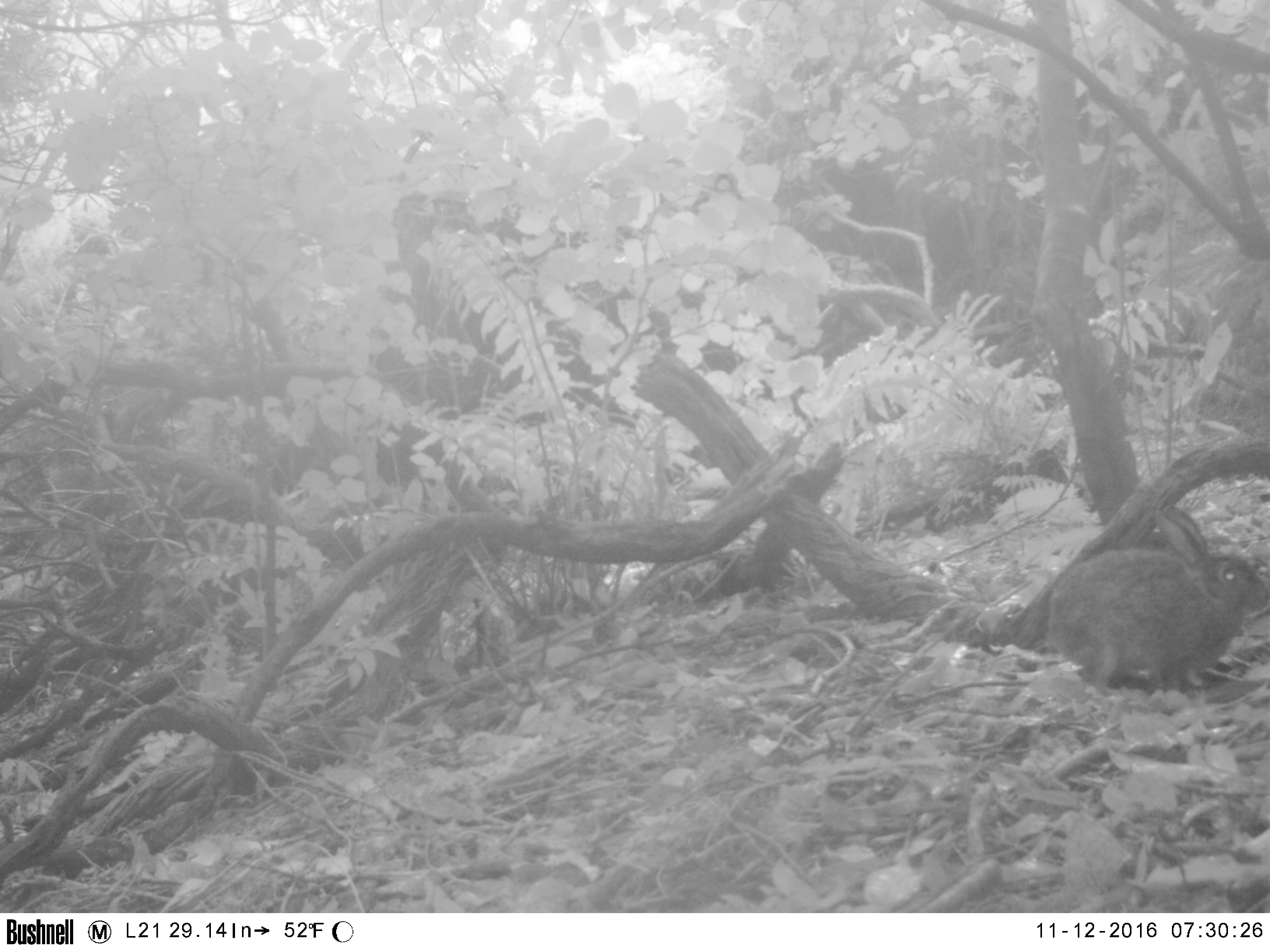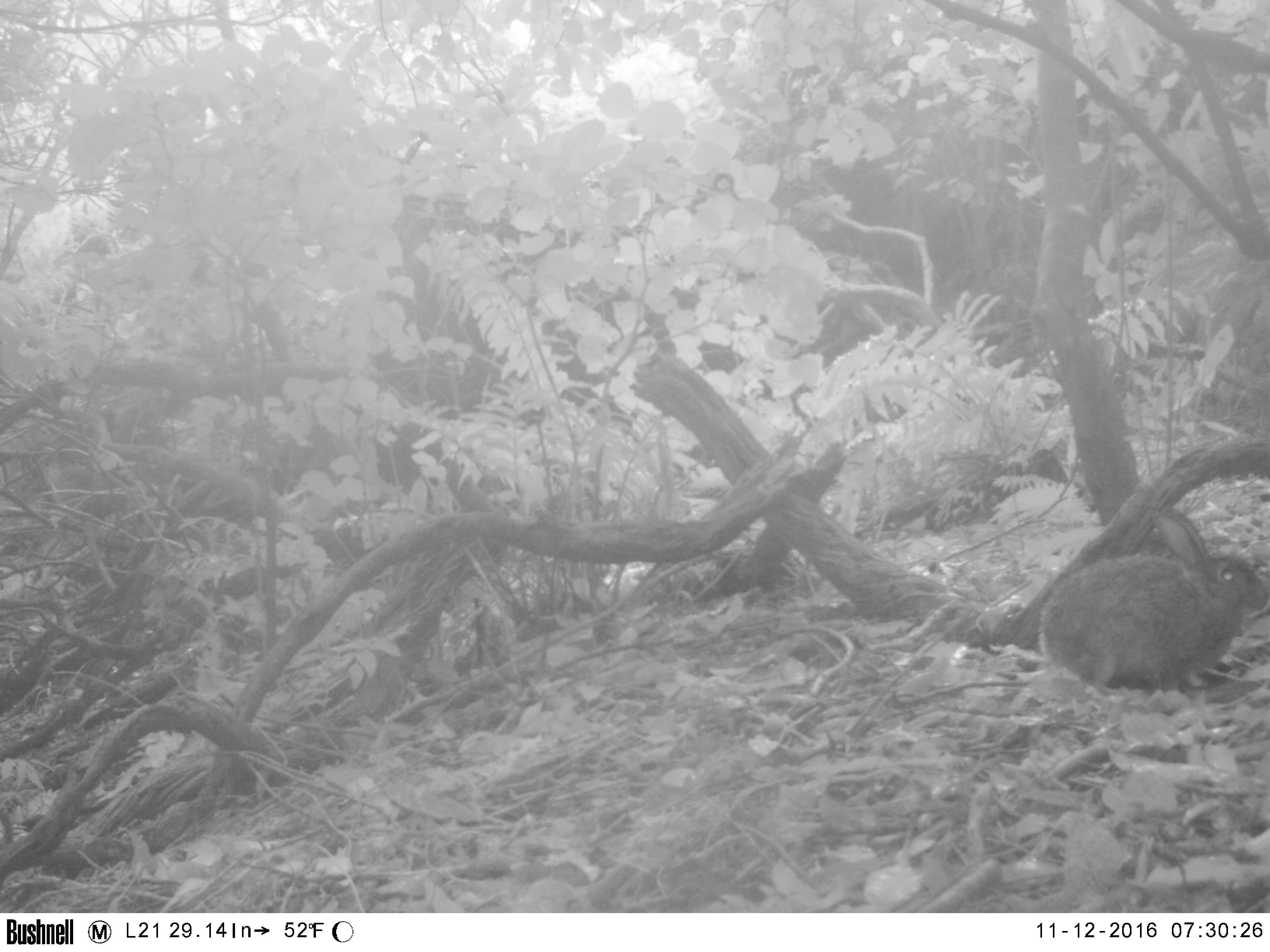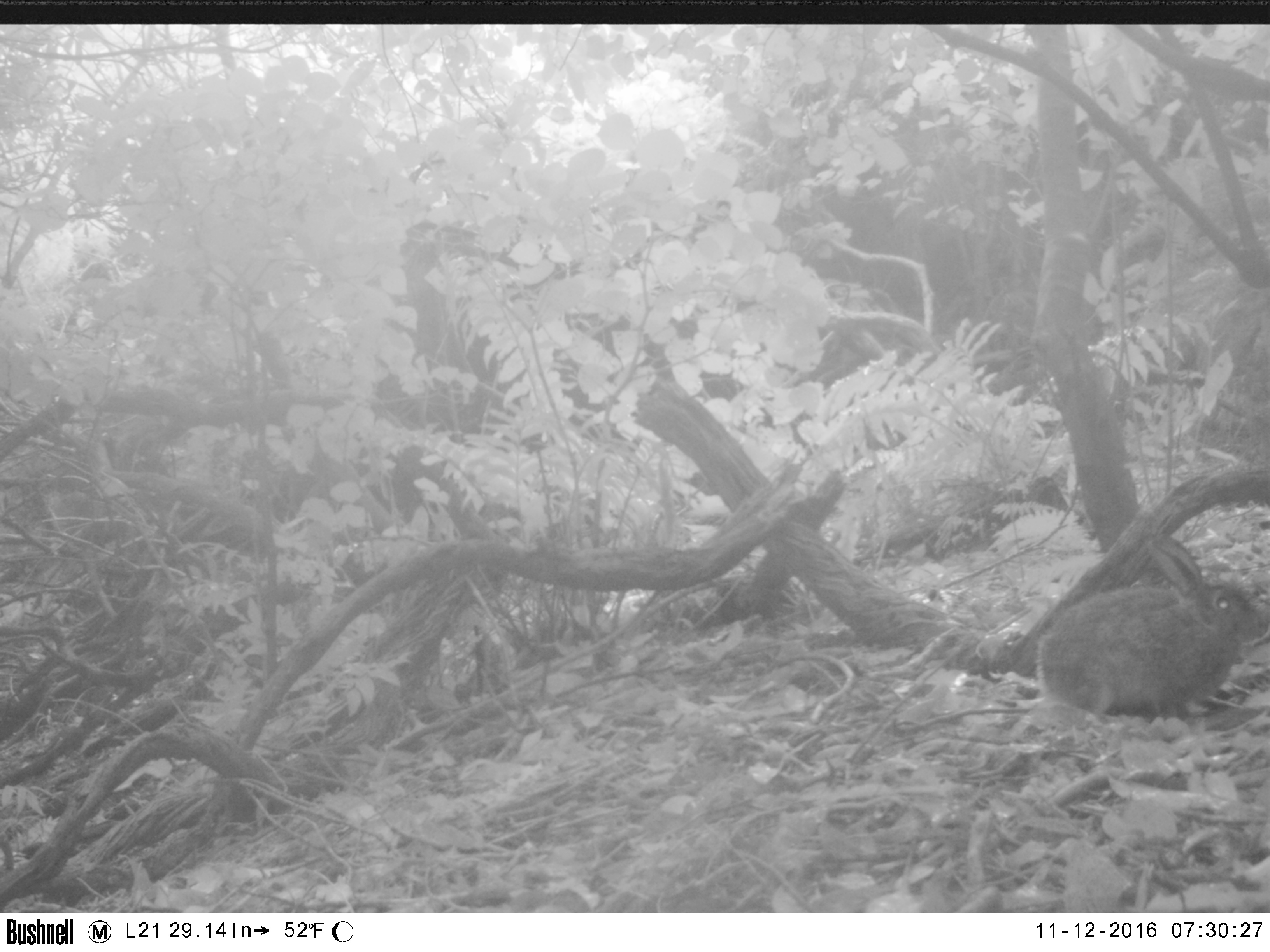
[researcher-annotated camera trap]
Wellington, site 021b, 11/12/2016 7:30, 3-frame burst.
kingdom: Animalia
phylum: Chordata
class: Mammalia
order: Lagomorpha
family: Leporidae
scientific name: Leporidae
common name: rabbit